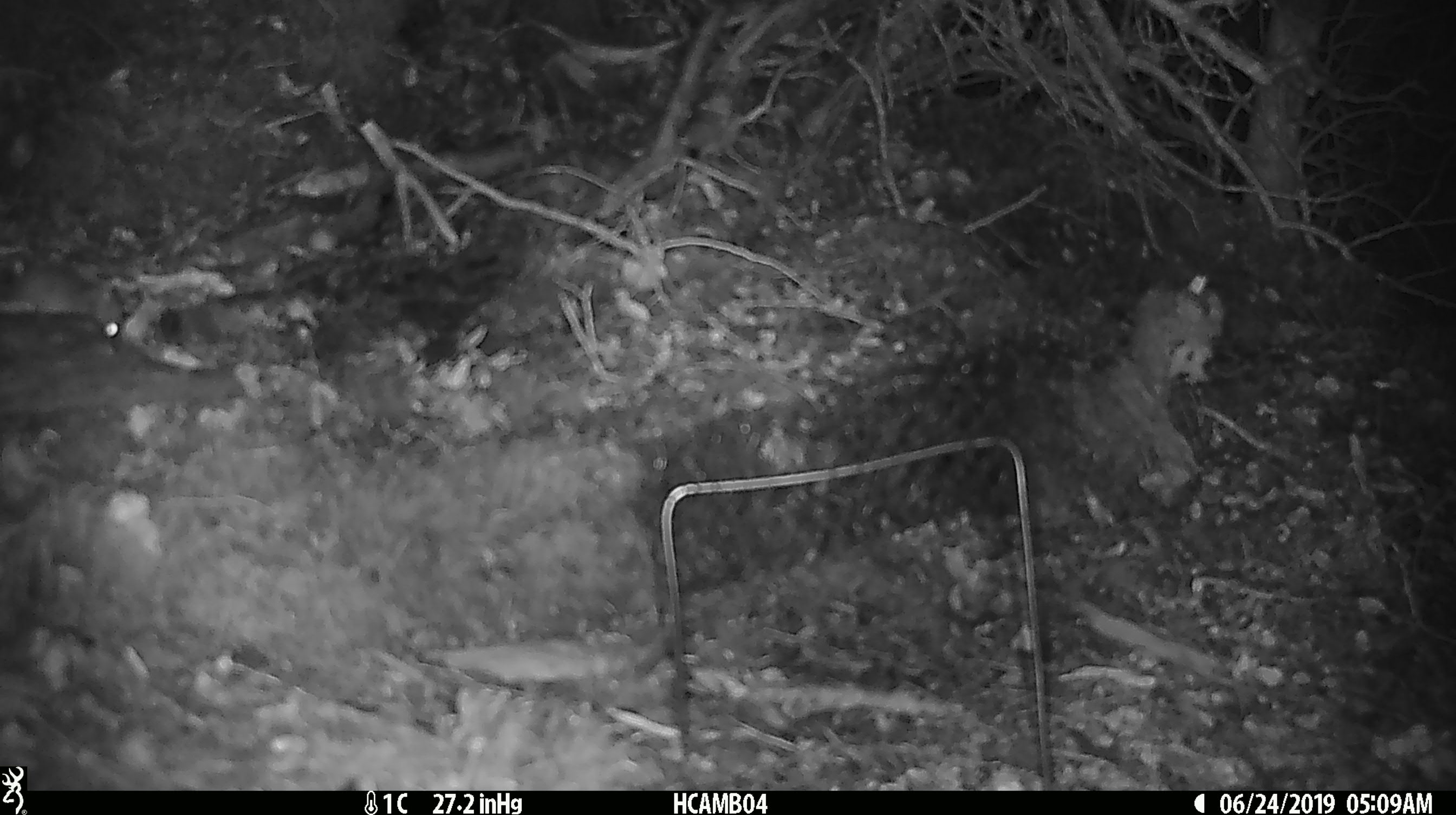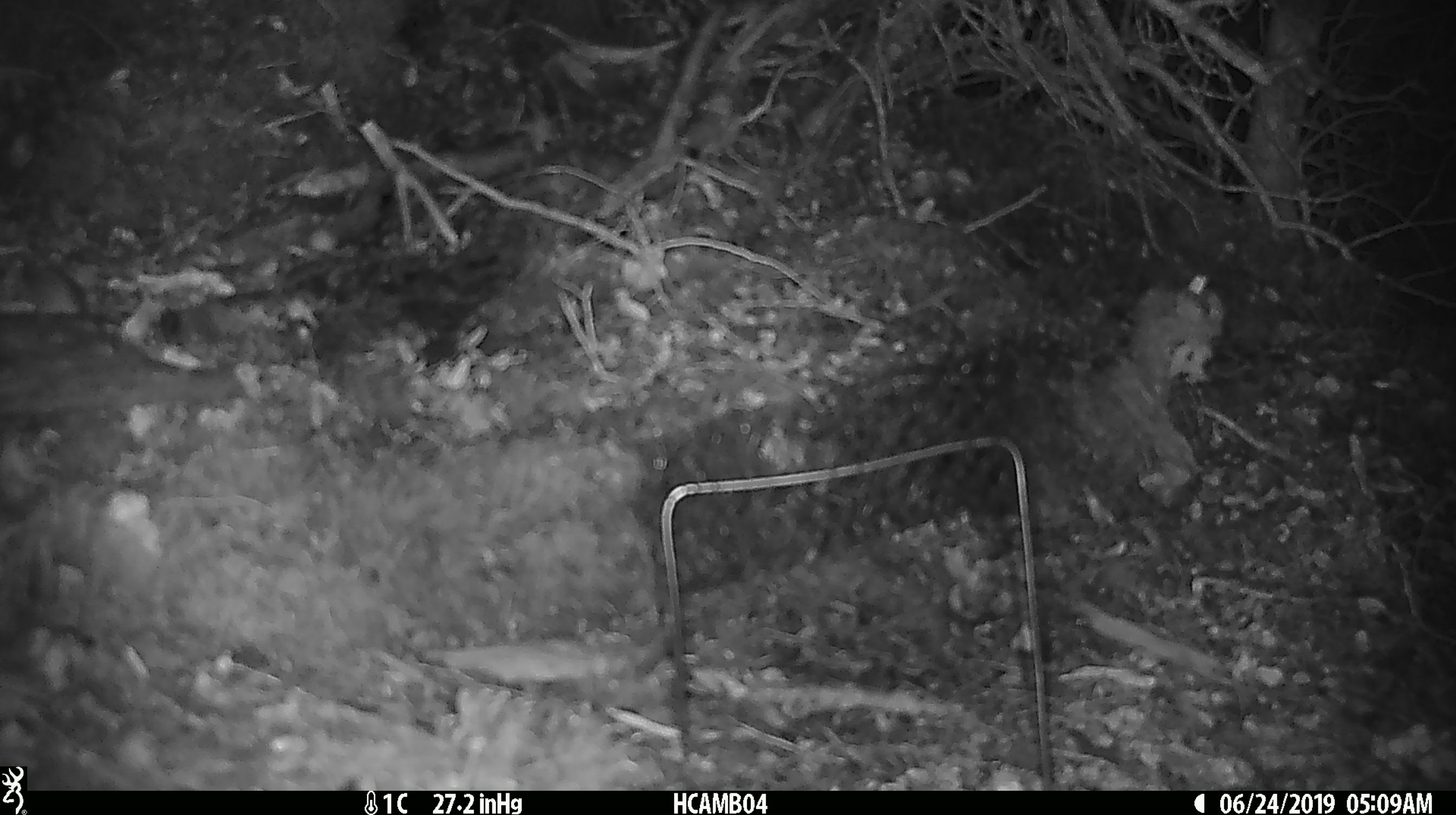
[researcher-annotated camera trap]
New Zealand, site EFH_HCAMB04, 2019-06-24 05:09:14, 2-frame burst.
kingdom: Animalia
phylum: Chordata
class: Mammalia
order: Rodentia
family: Muridae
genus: Mus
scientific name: Mus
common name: mouse